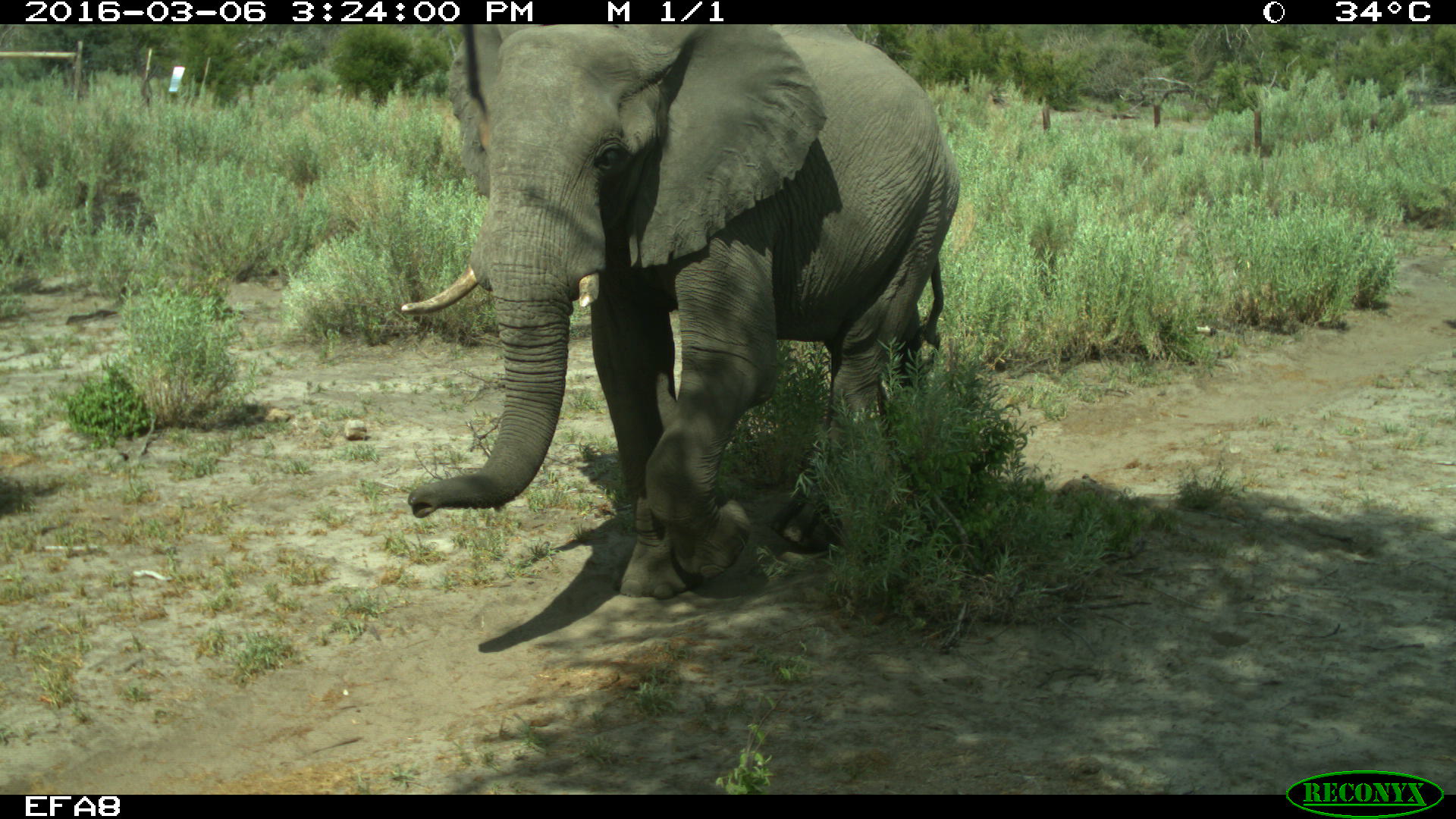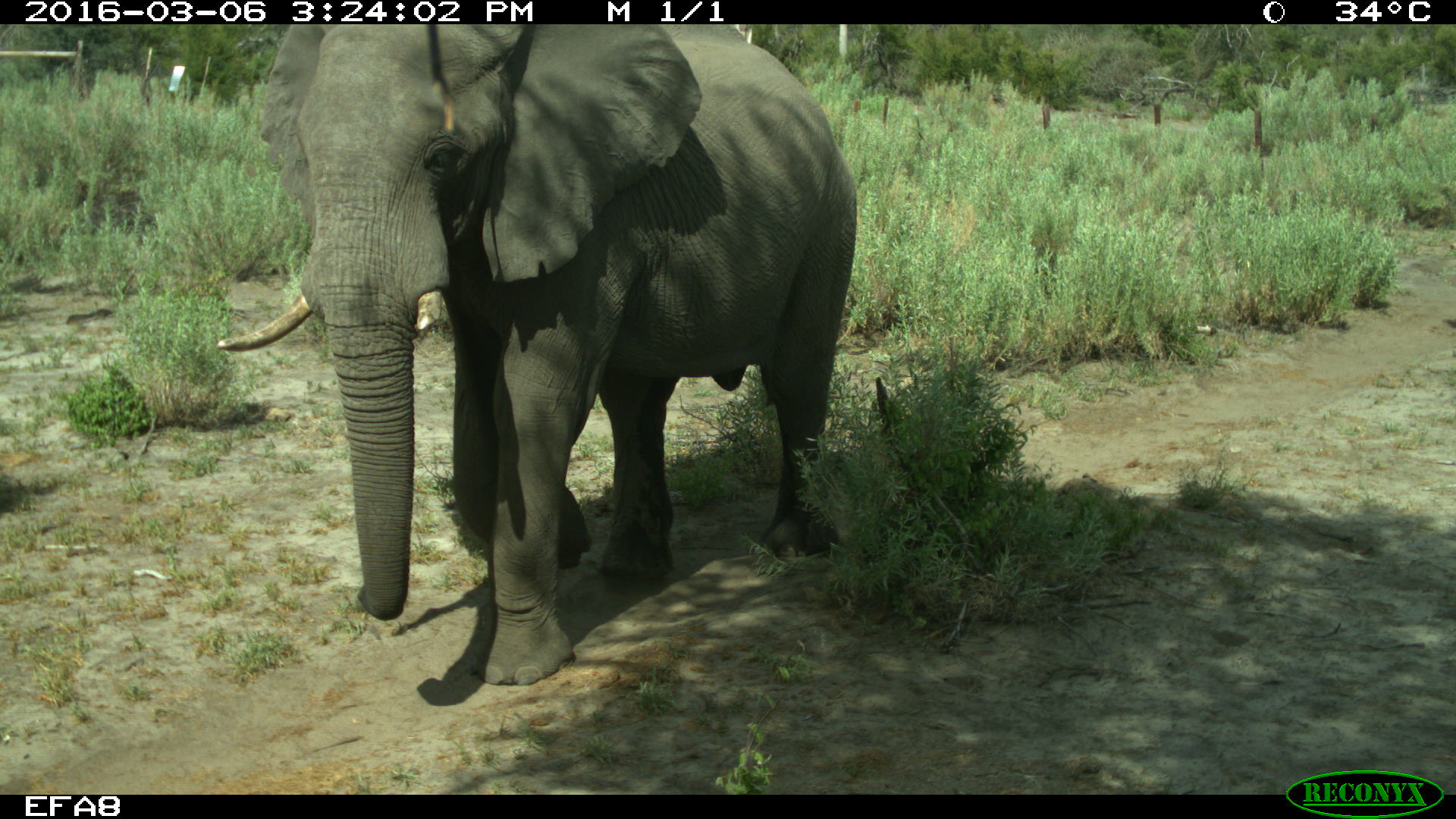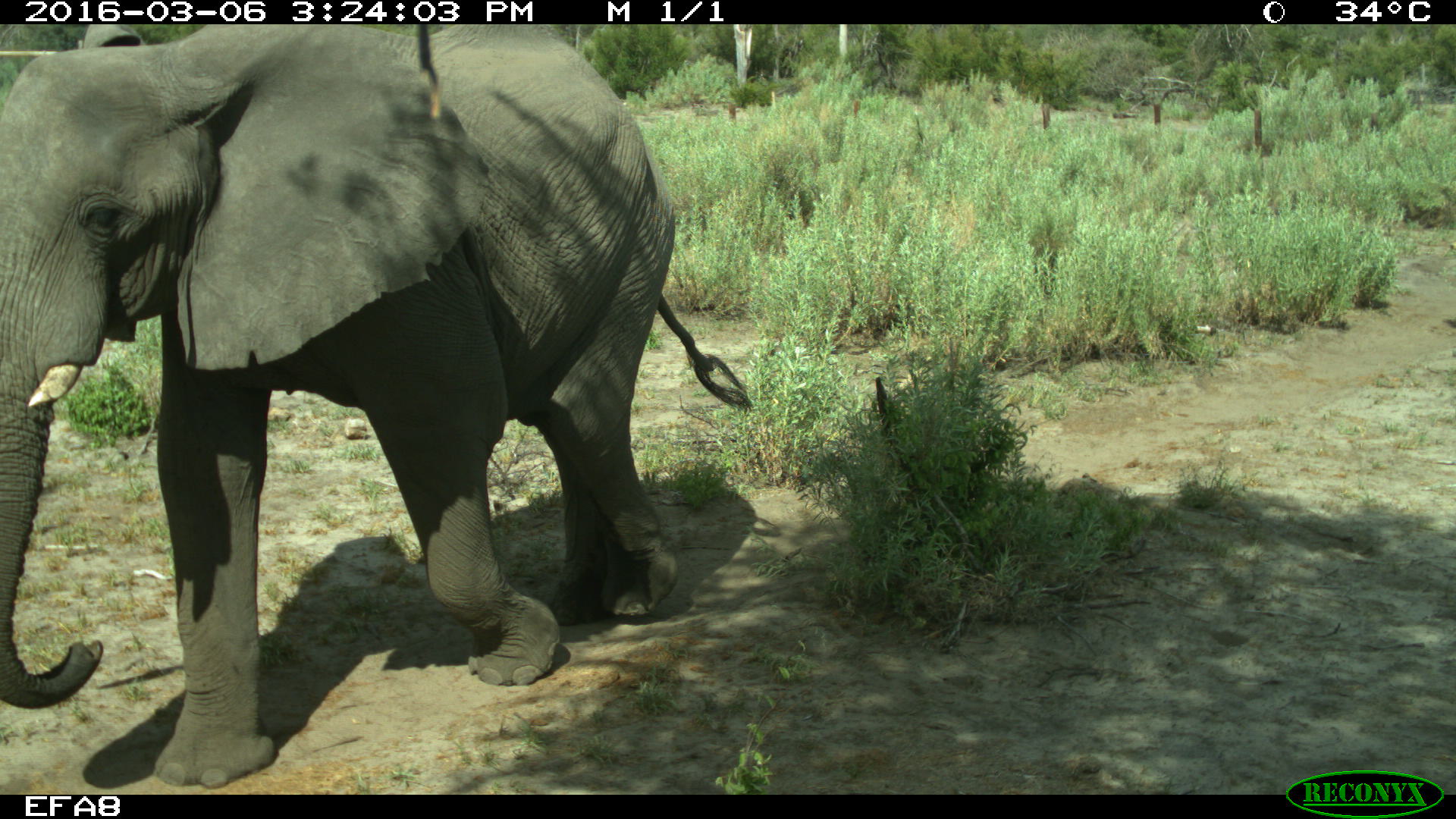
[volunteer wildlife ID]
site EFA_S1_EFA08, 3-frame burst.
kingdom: Animalia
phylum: Chordata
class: Mammalia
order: Proboscidea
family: Elephantidae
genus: Loxodonta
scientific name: Loxodonta africana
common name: african bush elephant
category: elephant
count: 1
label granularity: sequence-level